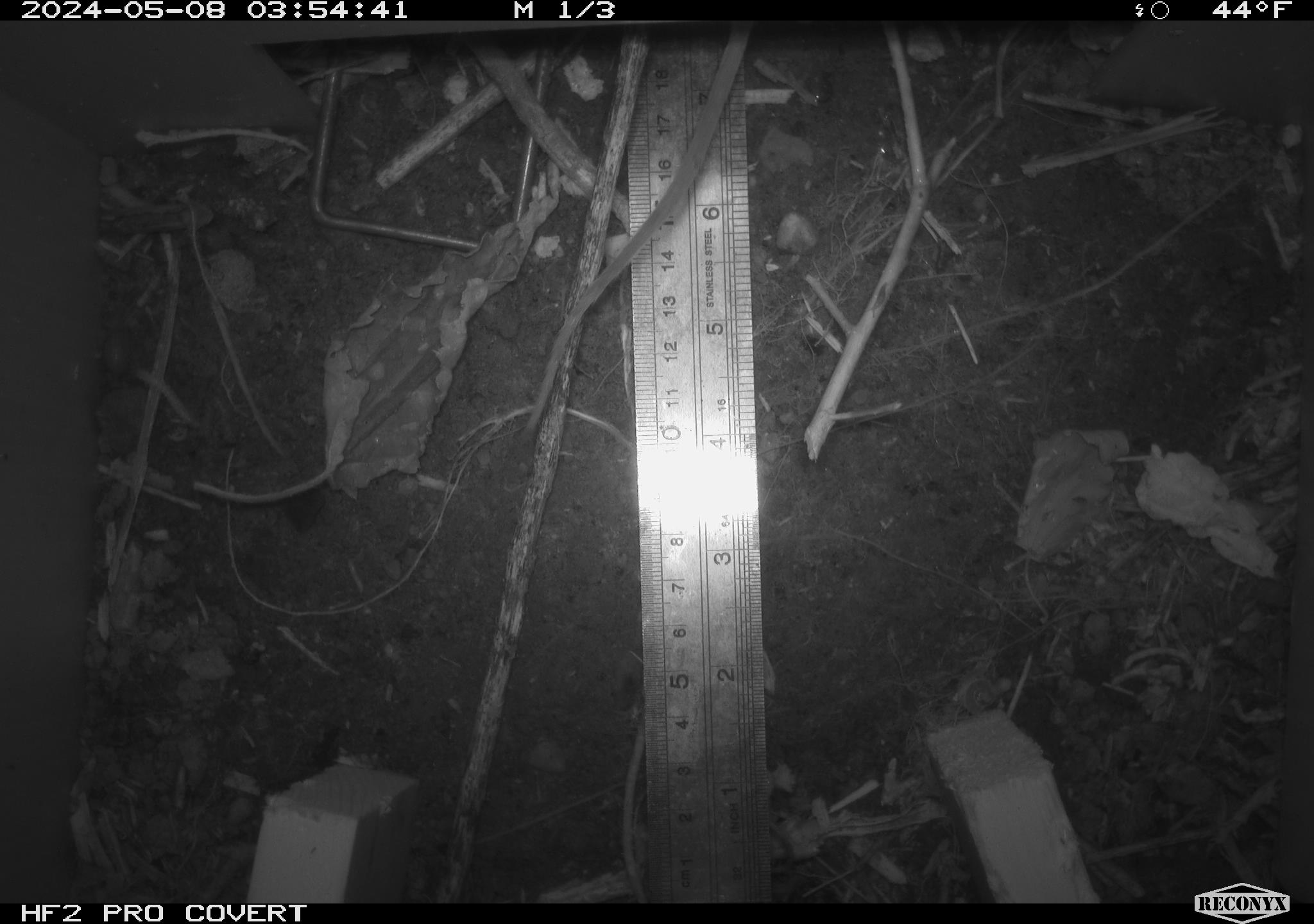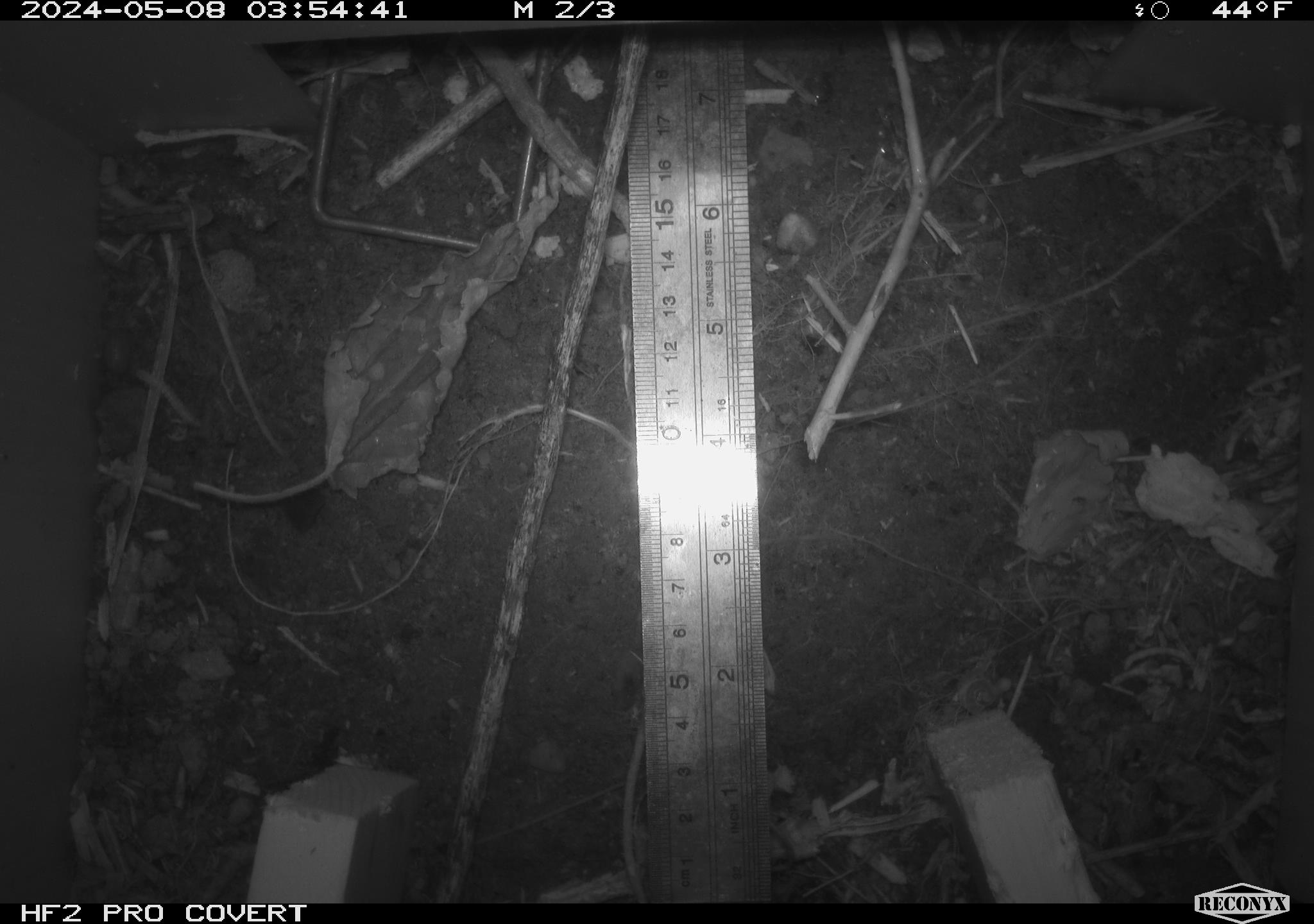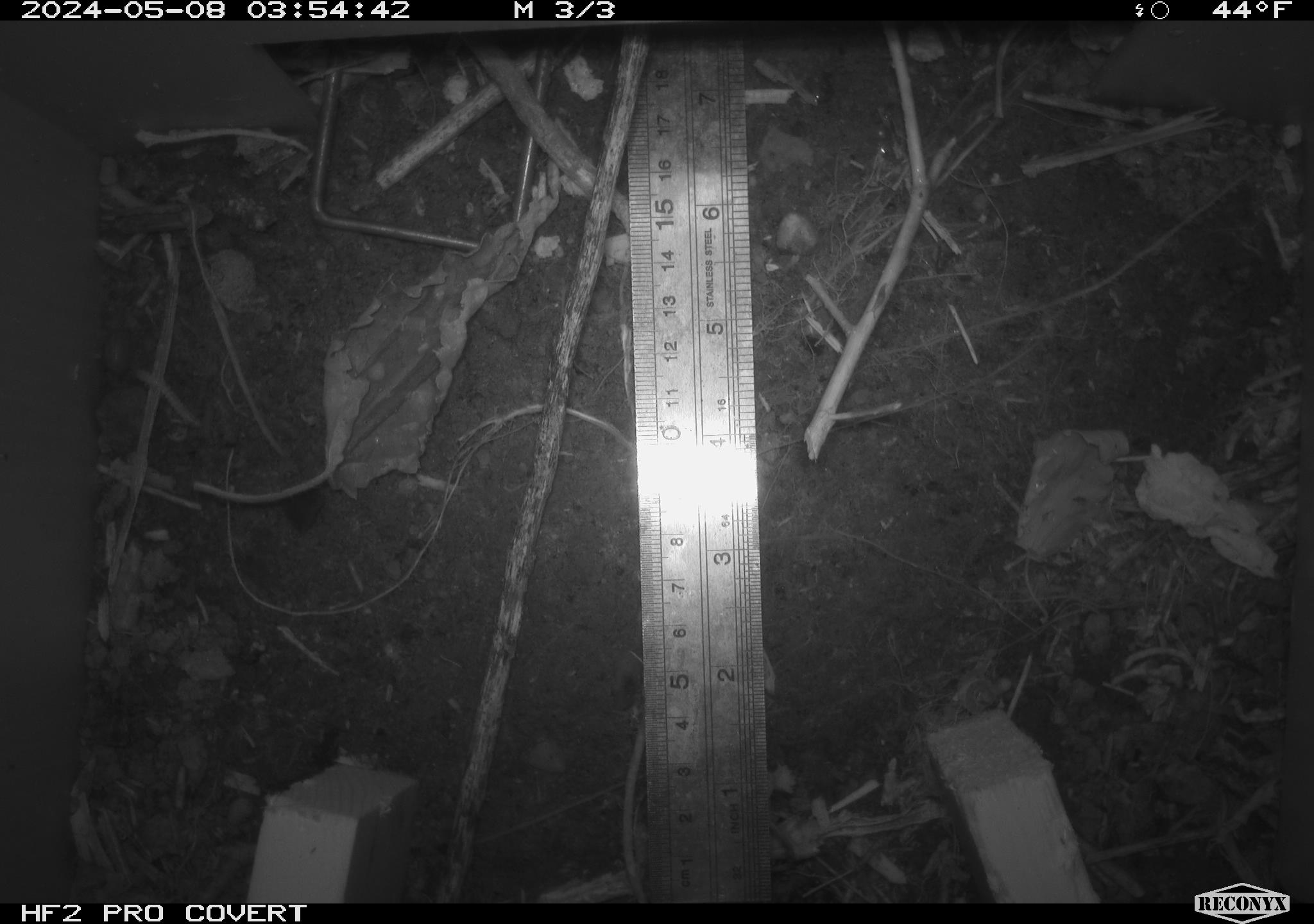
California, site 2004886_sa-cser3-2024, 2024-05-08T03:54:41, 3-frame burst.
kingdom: Animalia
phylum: Chordata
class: Mammalia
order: Rodentia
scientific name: Rodentia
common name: rodent